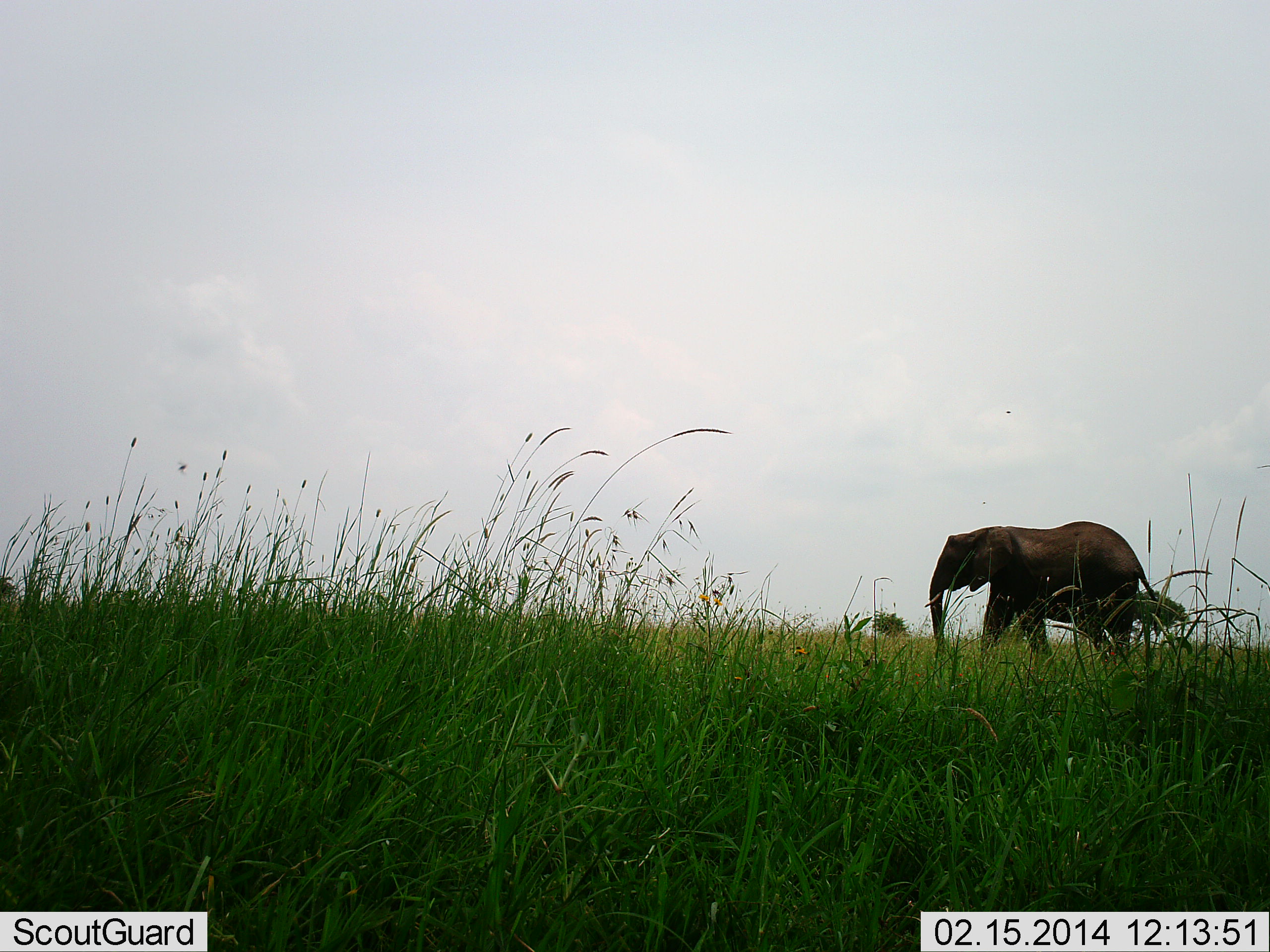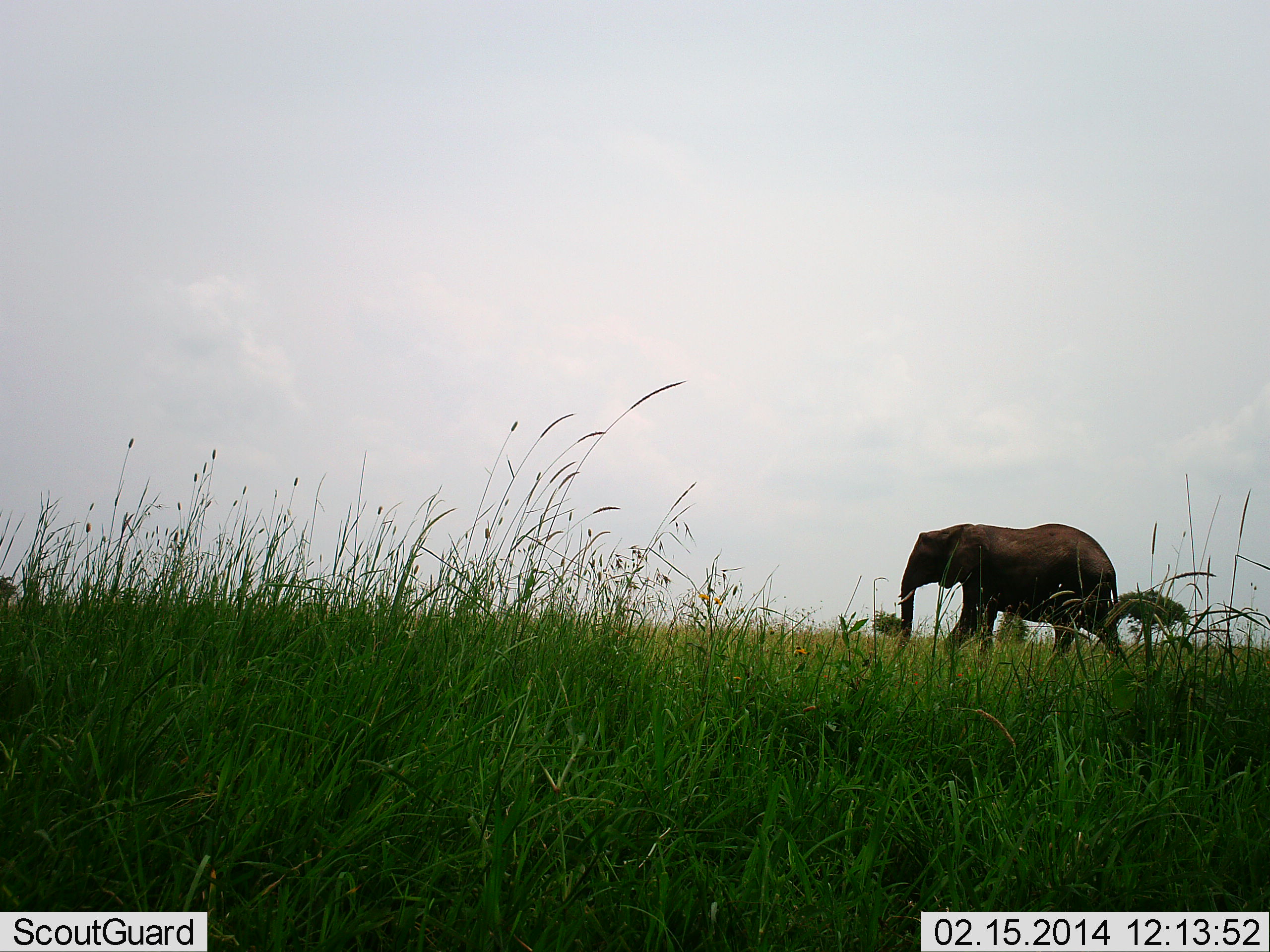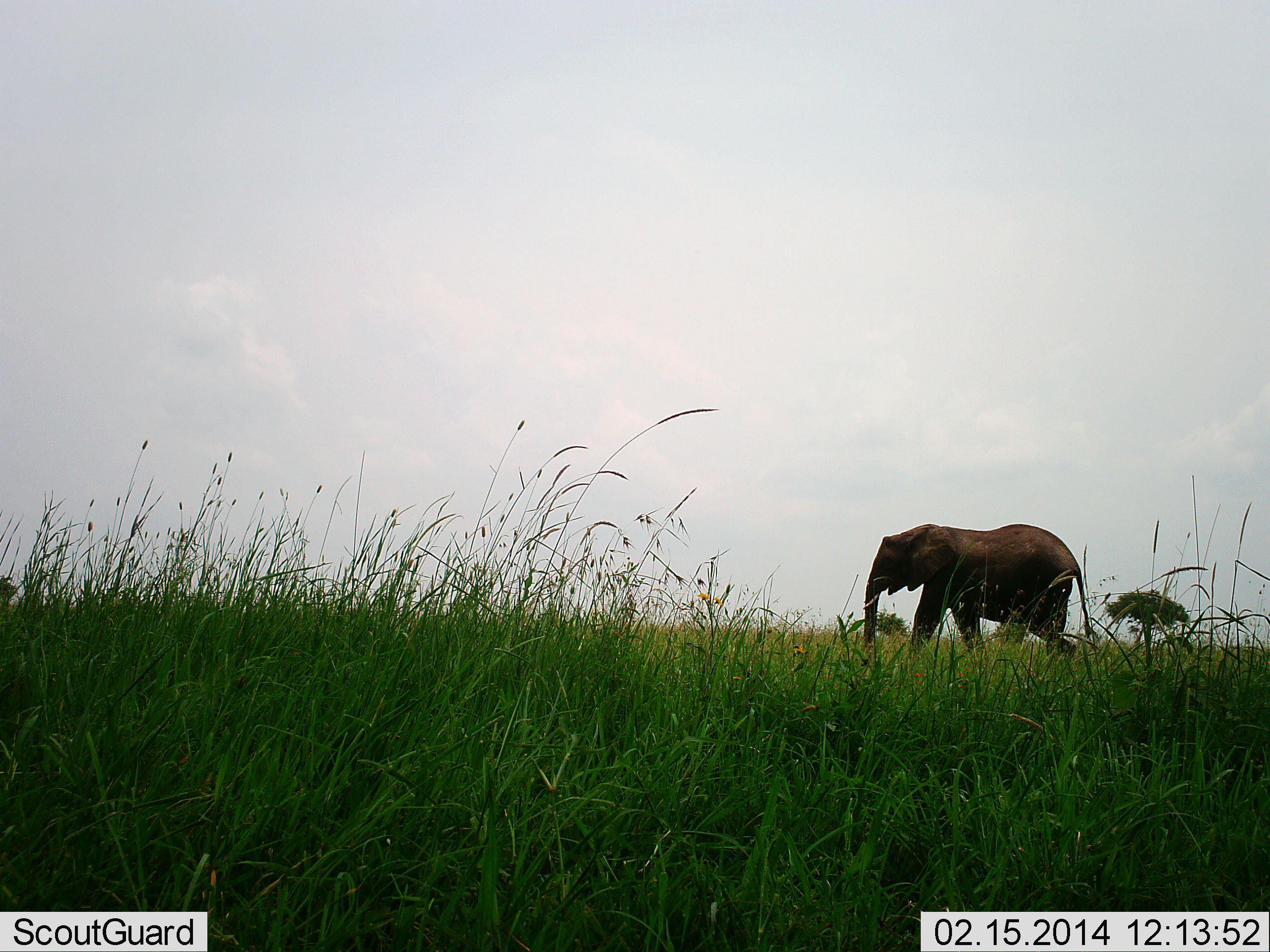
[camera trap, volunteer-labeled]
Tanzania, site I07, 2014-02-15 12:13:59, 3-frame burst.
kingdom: Animalia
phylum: Chordata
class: Mammalia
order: Proboscidea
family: Elephantidae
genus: Loxodonta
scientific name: Loxodonta africana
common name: african bush elephant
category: elephant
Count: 1.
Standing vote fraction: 0%.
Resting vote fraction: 0%.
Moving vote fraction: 100%.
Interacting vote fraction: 0%.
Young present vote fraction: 0%.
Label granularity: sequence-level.